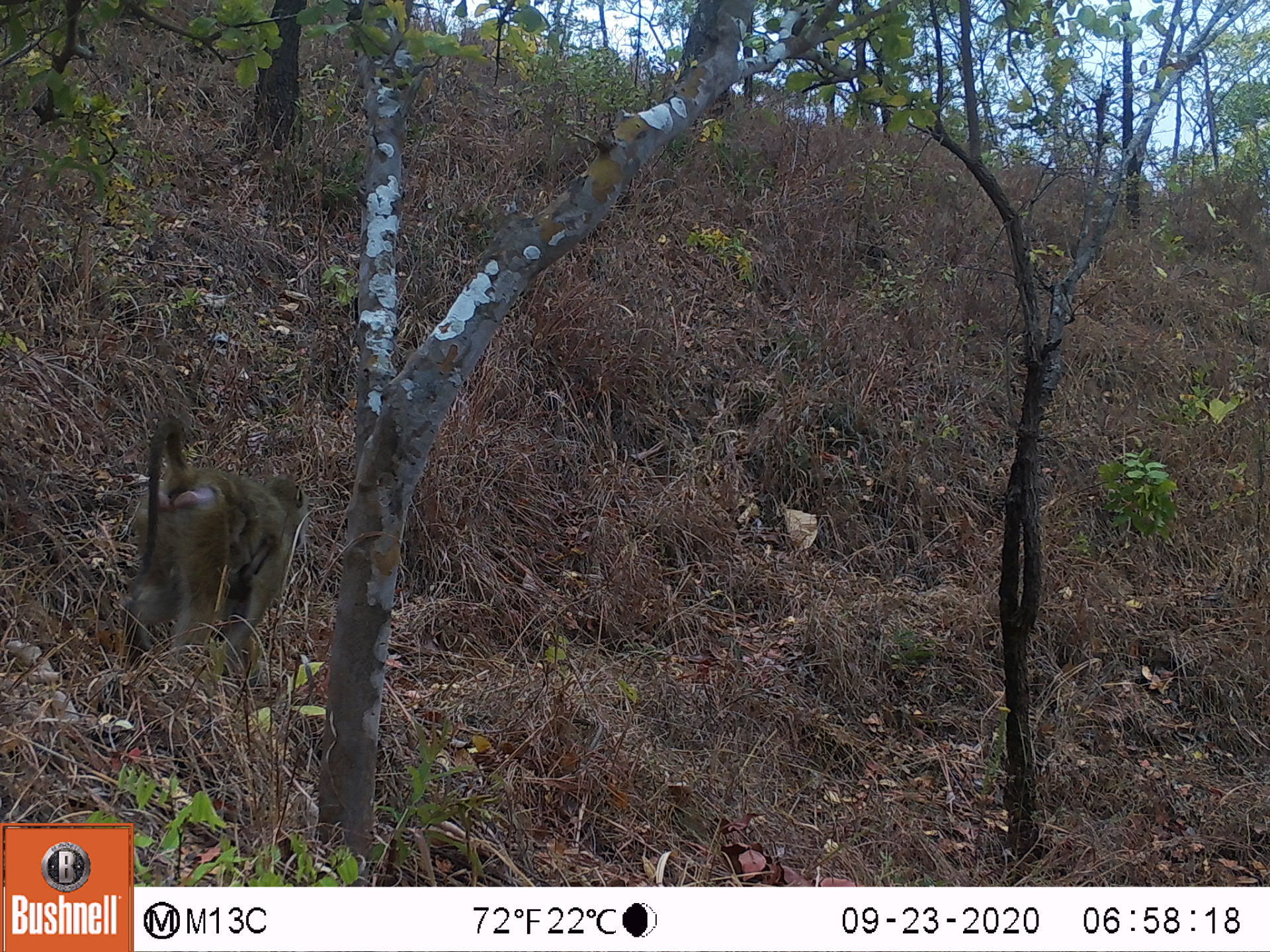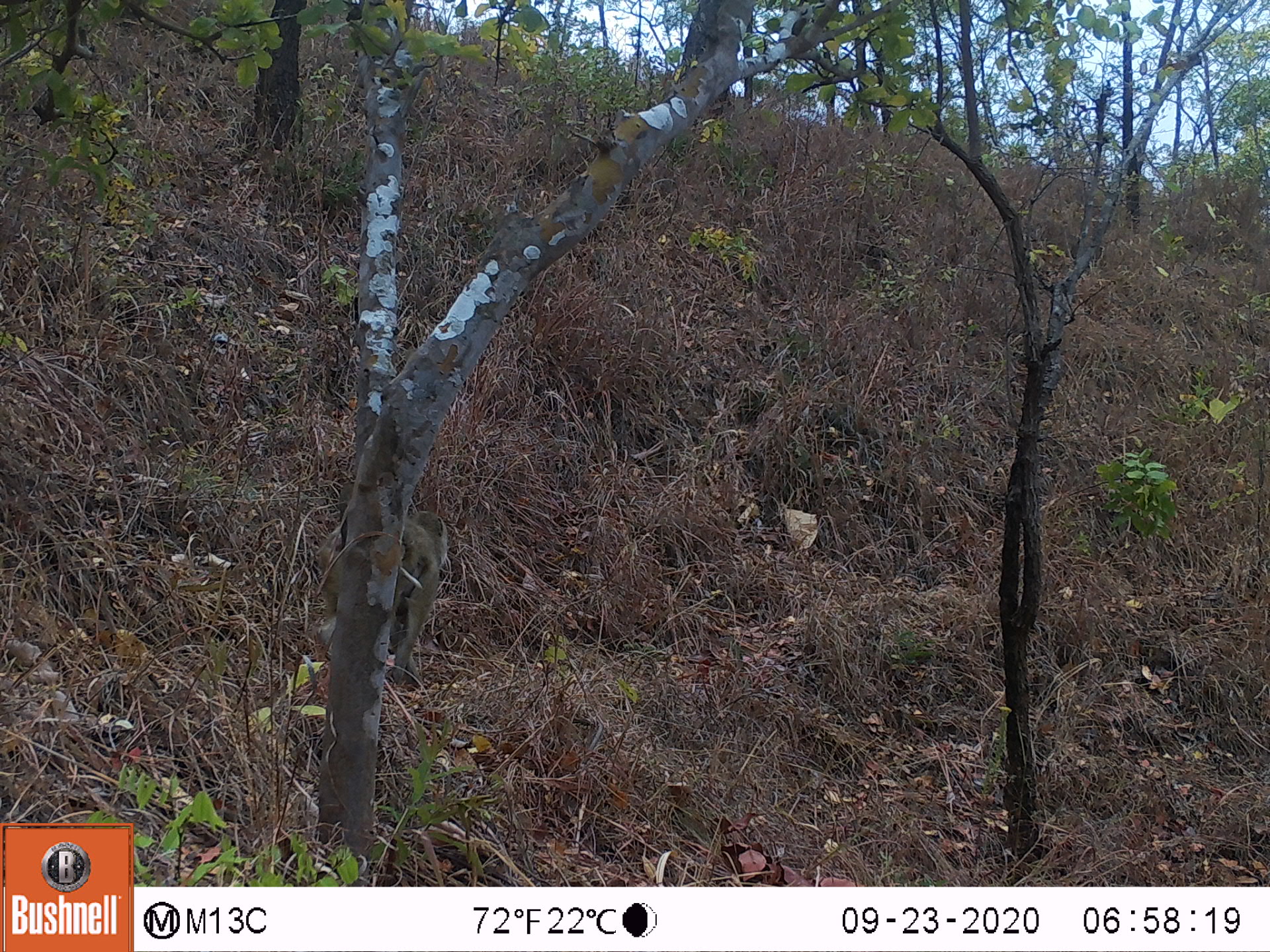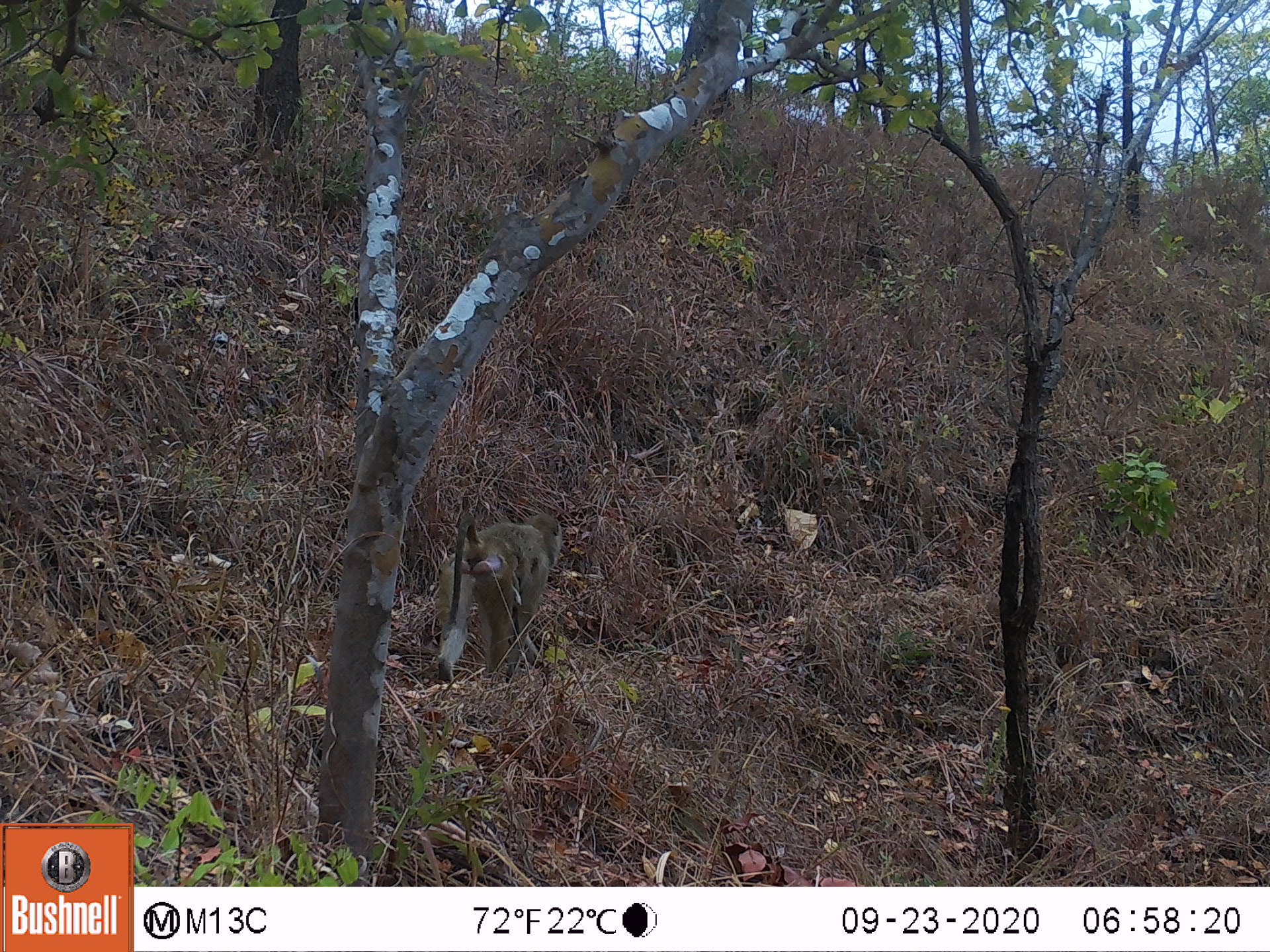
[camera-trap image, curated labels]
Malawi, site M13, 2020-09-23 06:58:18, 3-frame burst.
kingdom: Animalia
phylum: Chordata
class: Mammalia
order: Primates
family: Cercopithecidae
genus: Papio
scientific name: Papio cynocephalus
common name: yellow baboon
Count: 1.